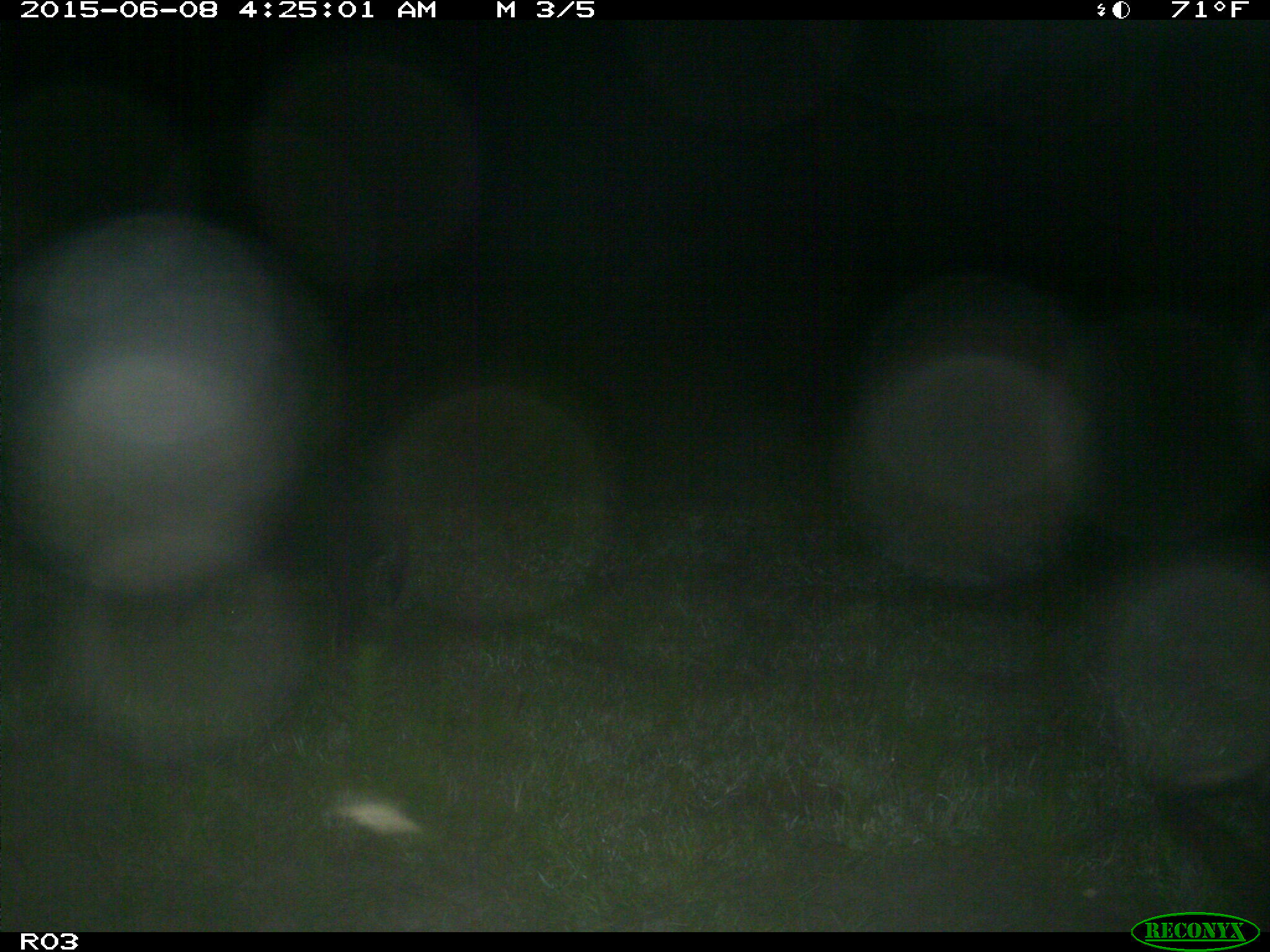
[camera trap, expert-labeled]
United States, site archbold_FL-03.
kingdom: Animalia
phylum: Chordata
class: Mammalia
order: Artiodactyla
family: Suidae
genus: Sus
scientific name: Sus scrofa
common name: wild boar